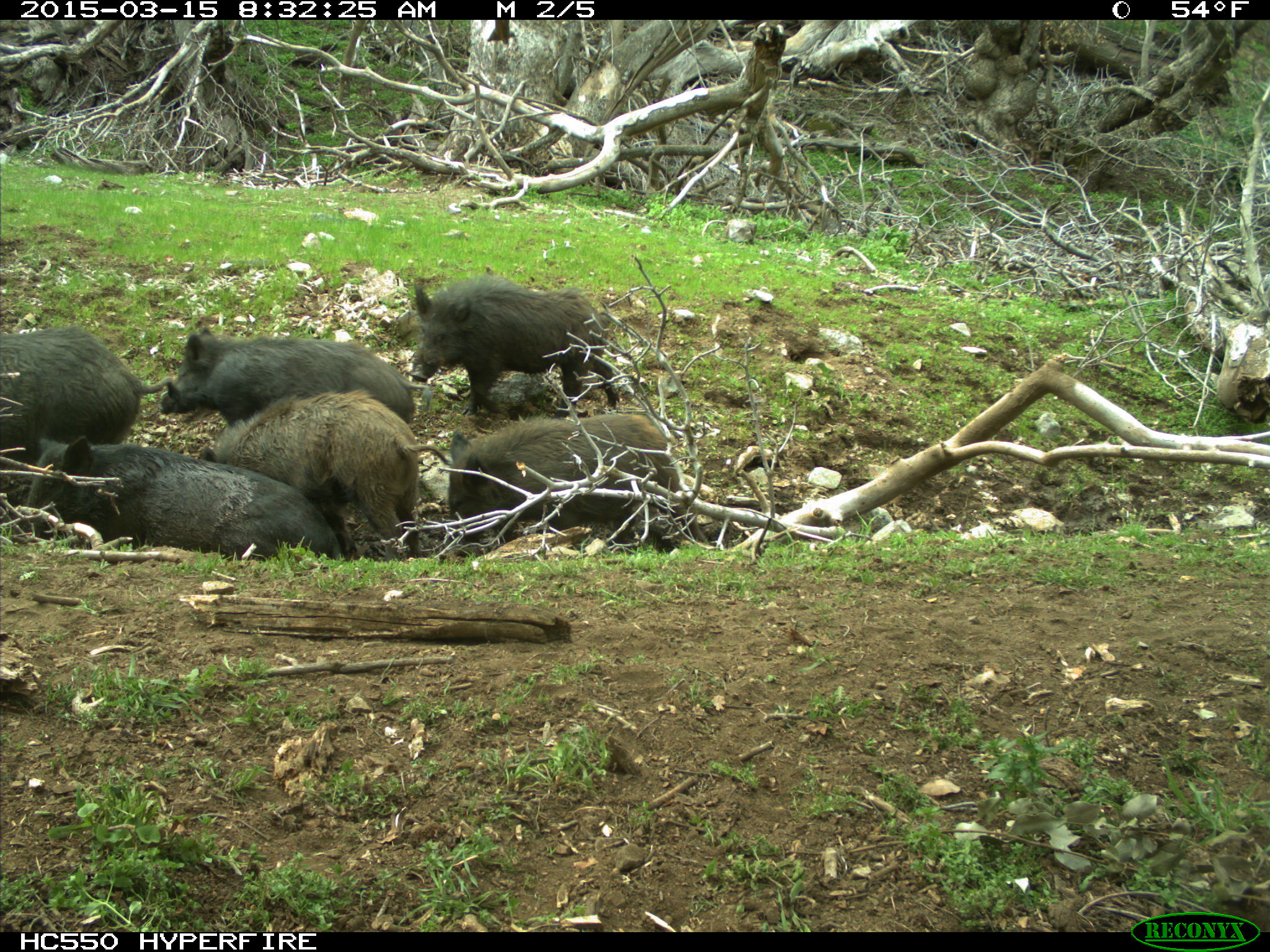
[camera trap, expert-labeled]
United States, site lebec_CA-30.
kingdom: Animalia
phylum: Chordata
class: Mammalia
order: Artiodactyla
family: Suidae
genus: Sus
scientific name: Sus scrofa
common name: wild boar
Sus scrofa (wild boar).